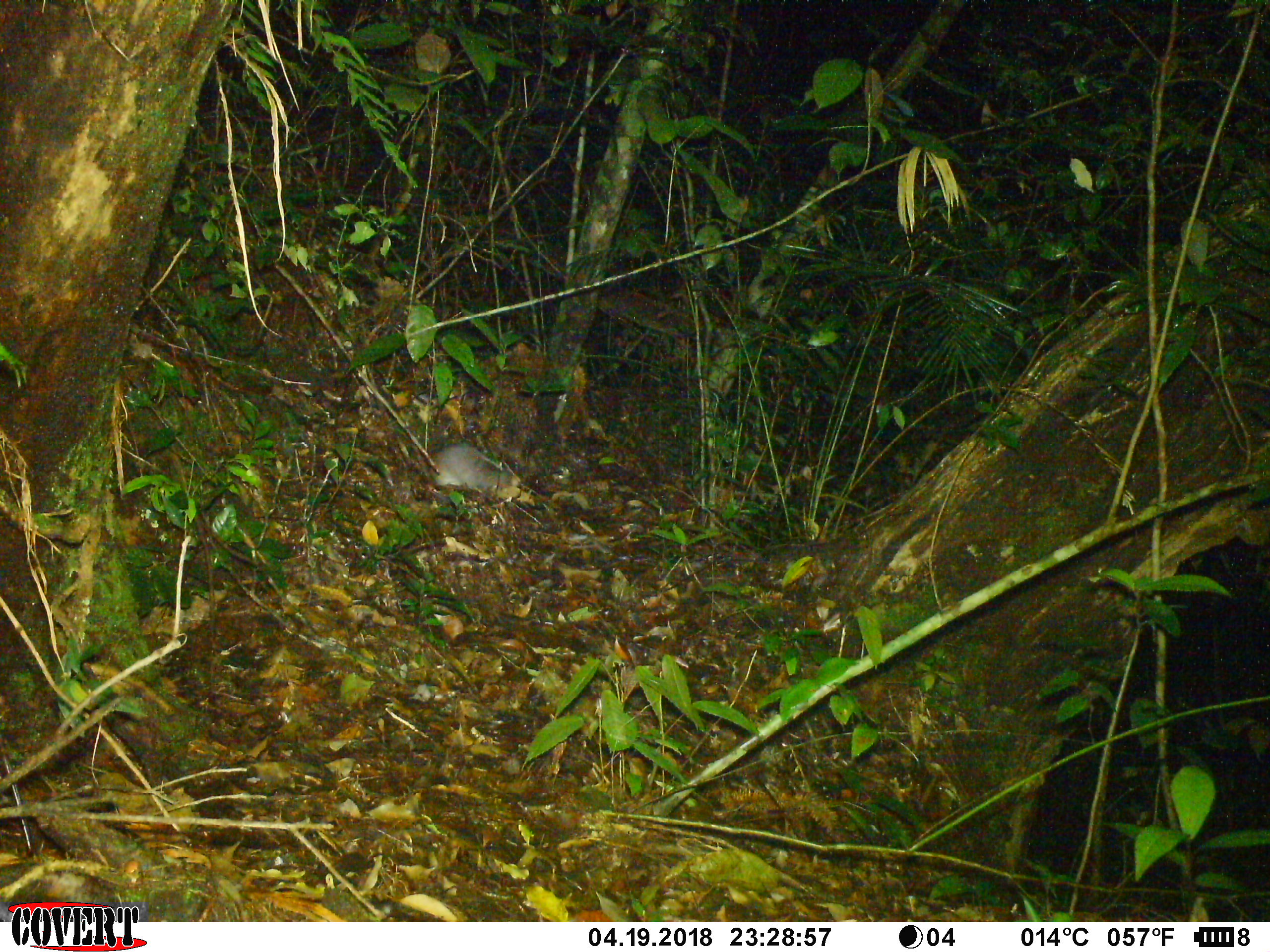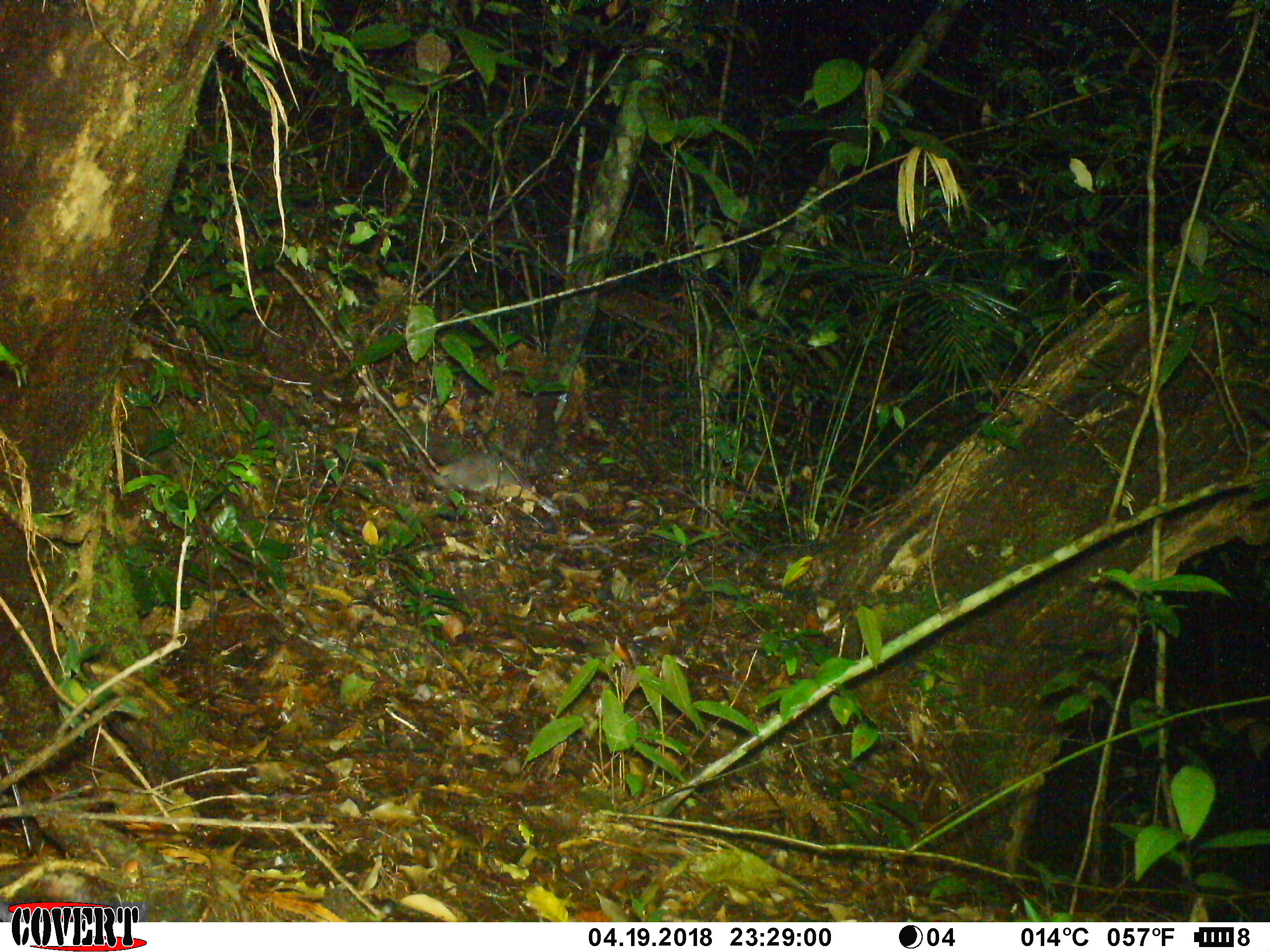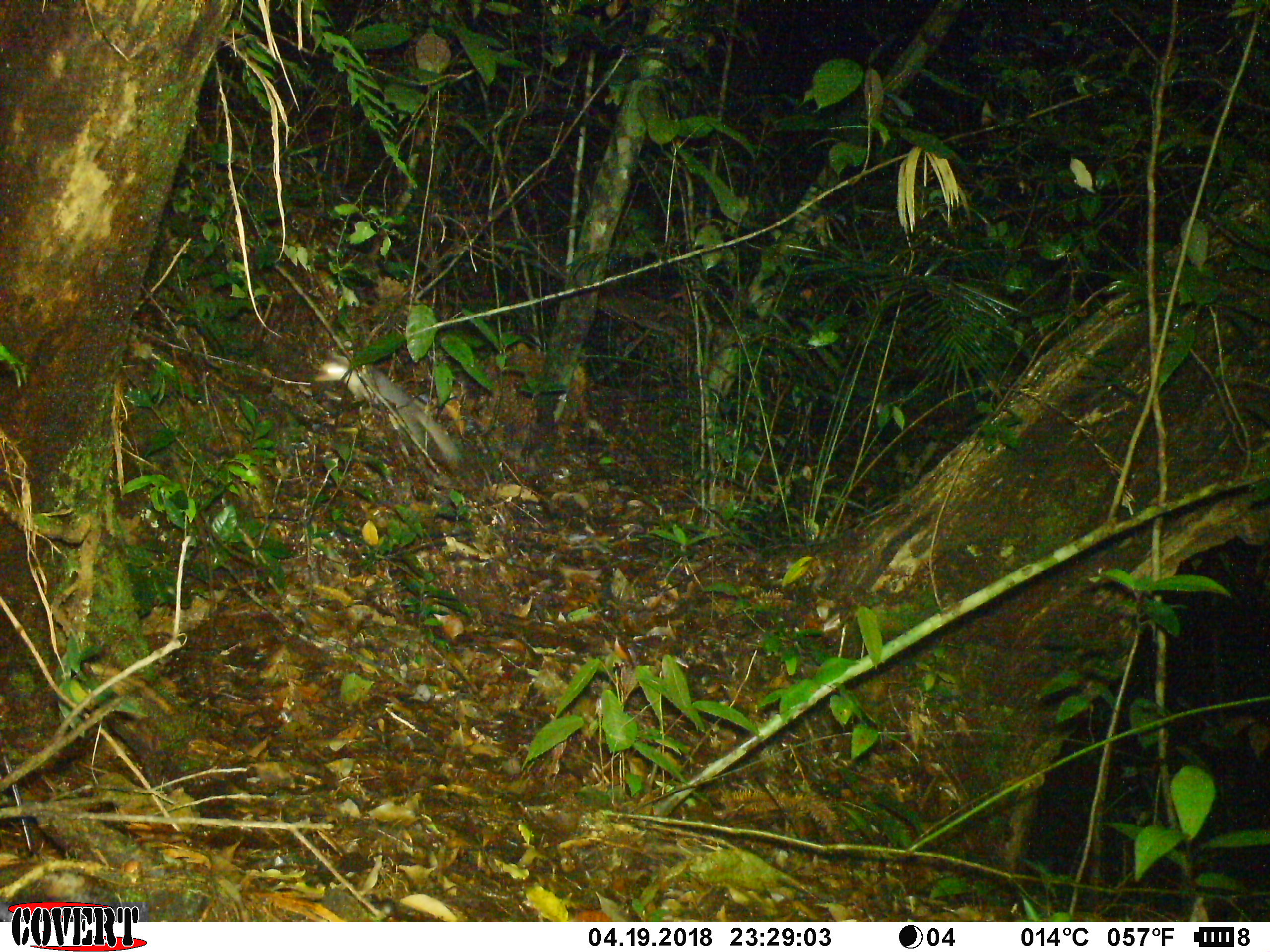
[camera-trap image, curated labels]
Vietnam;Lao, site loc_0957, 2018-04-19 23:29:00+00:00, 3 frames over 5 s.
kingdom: Animalia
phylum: Chordata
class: Mammalia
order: Carnivora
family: Mustelidae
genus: Melogale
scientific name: Melogale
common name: ferret badger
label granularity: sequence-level